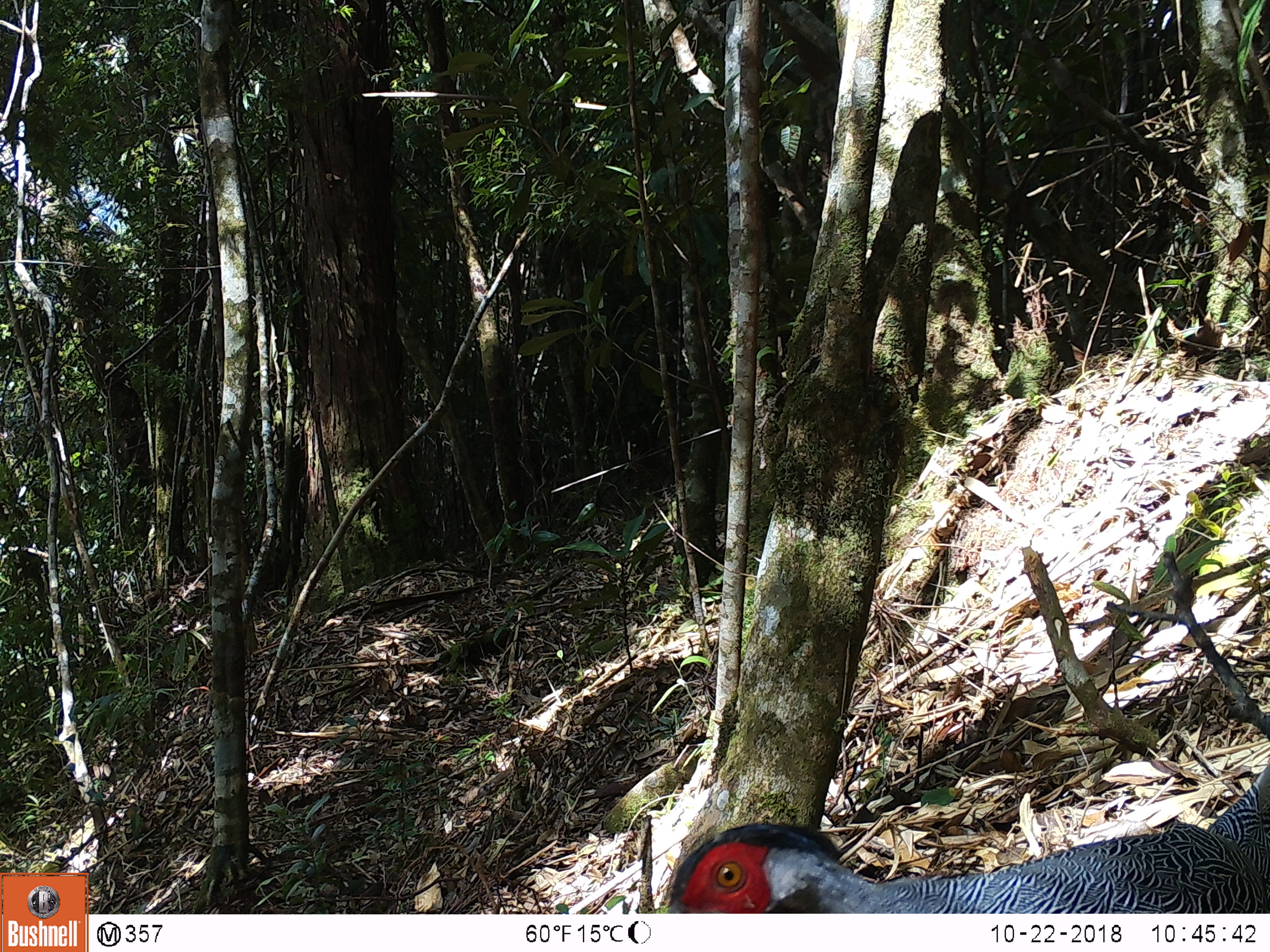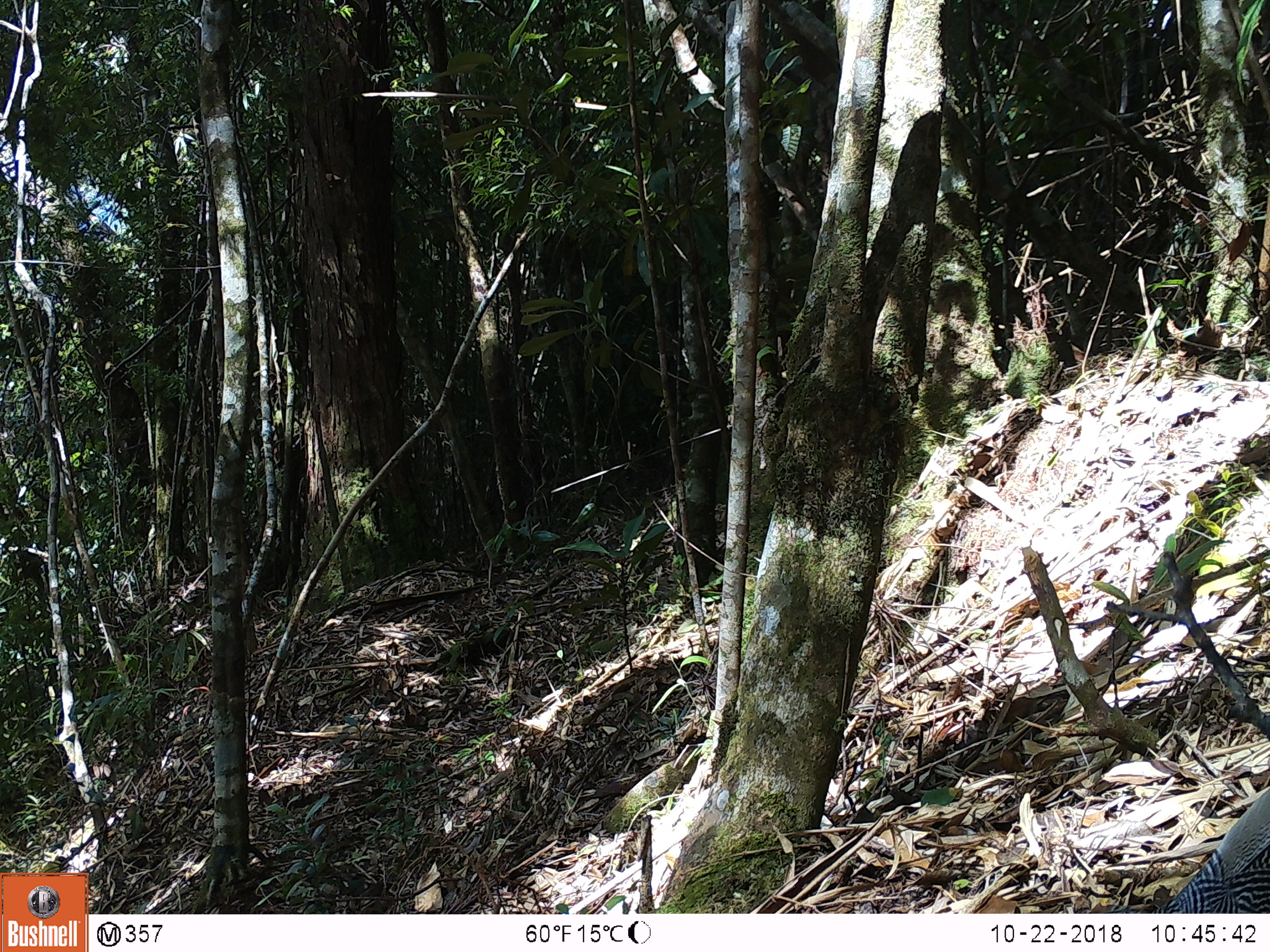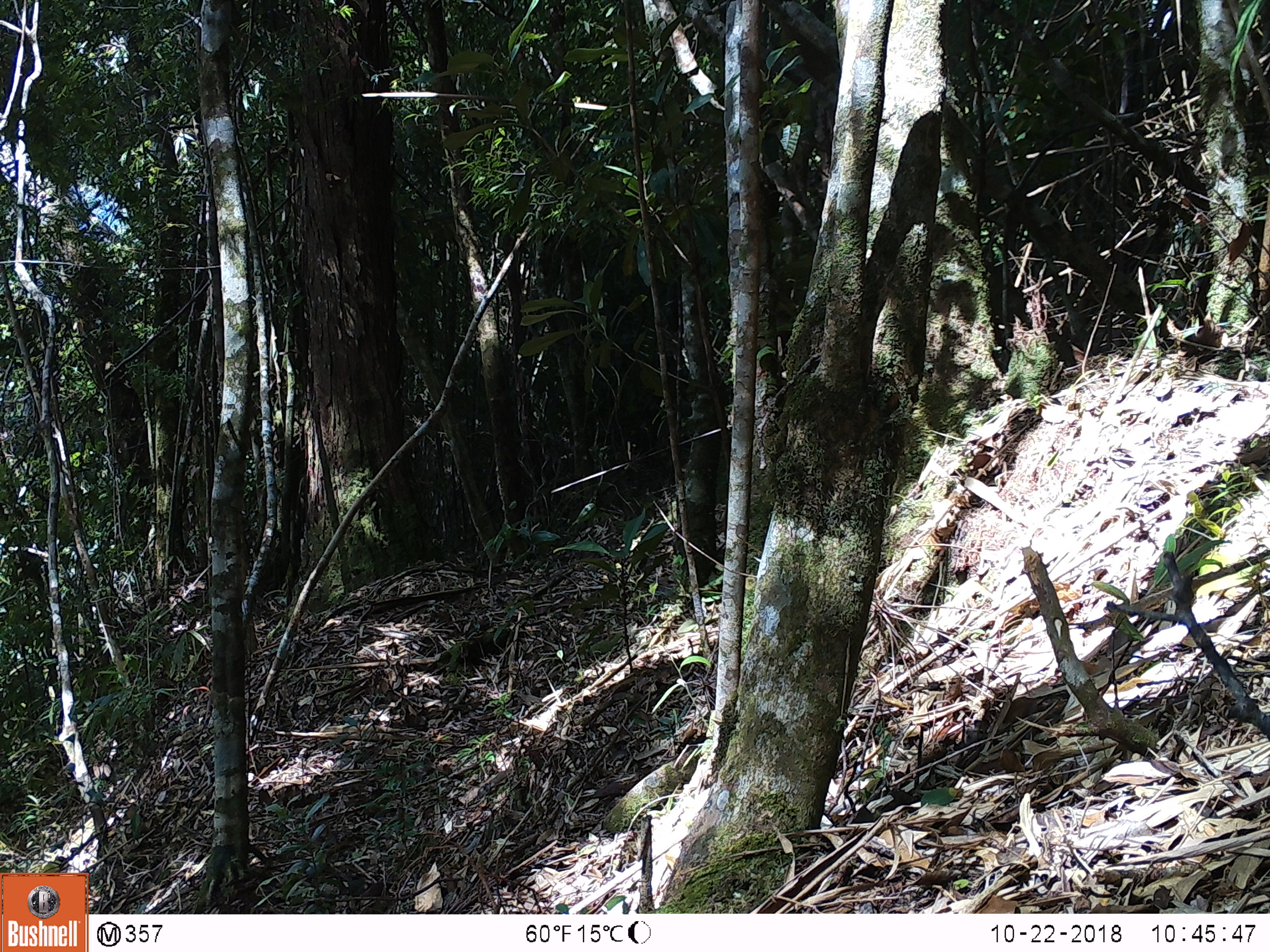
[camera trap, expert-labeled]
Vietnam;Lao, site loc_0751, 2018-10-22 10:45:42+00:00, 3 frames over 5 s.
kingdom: Animalia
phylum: Chordata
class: Aves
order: Galliformes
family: Phasianidae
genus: Lophura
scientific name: Lophura nycthemera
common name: silver pheasant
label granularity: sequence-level